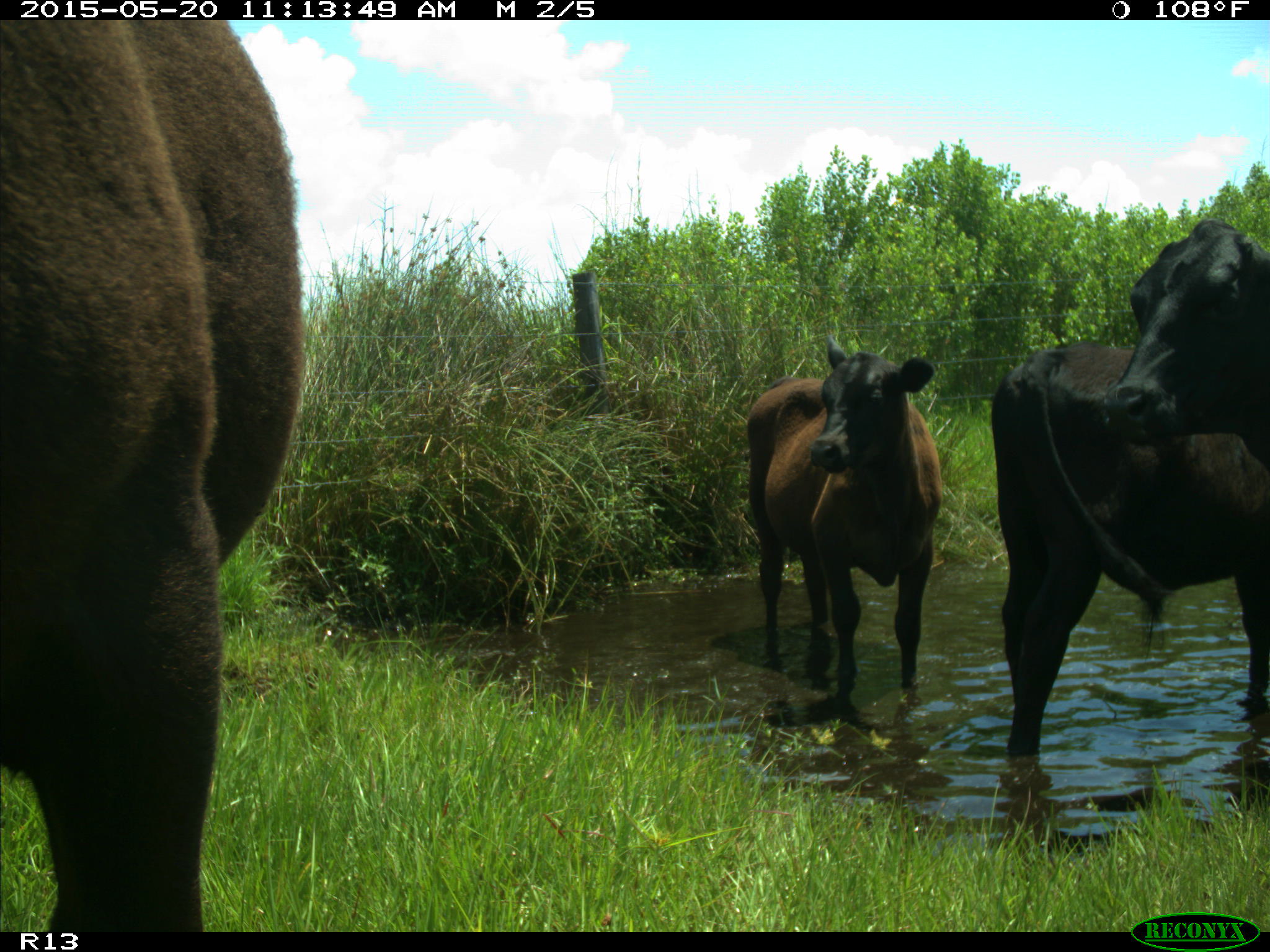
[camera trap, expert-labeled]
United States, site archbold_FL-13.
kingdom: Animalia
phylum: Chordata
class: Mammalia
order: Artiodactyla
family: Bovidae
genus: Bos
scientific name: Bos taurus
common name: domestic cow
Bos taurus (domestic cow).